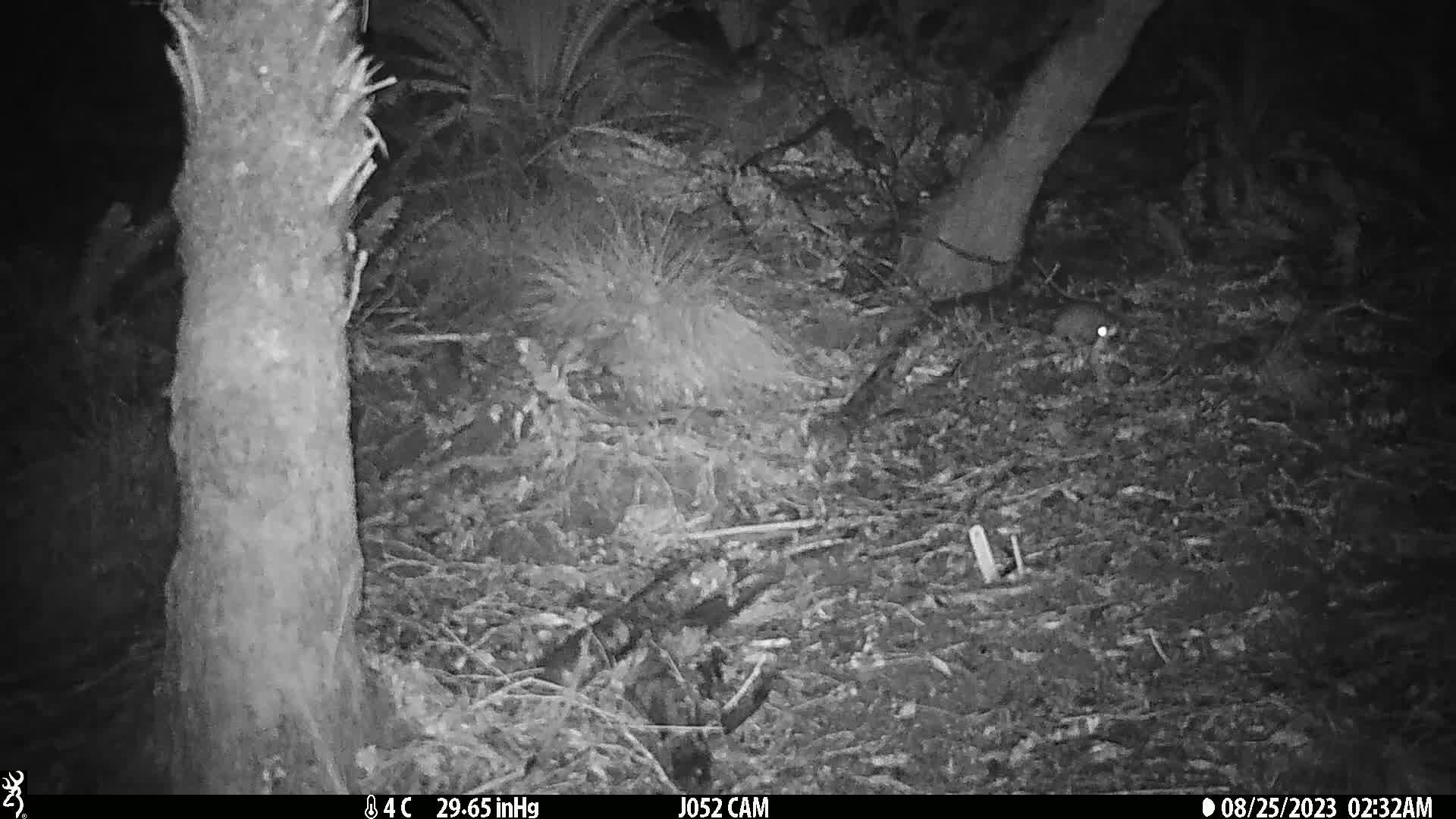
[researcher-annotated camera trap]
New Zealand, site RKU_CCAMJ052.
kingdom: Animalia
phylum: Chordata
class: Mammalia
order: Rodentia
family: Muridae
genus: Rattus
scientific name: Rattus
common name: rat